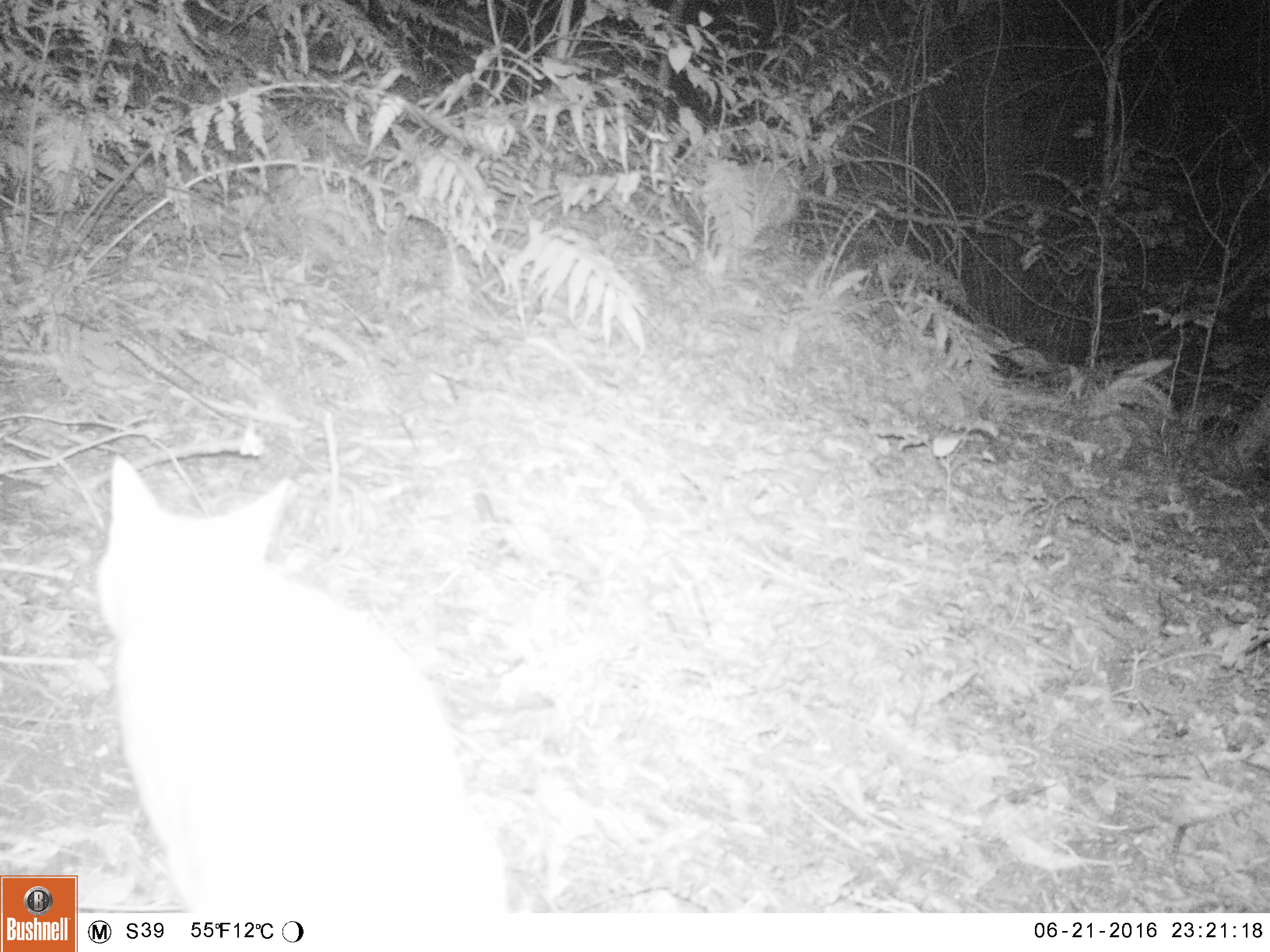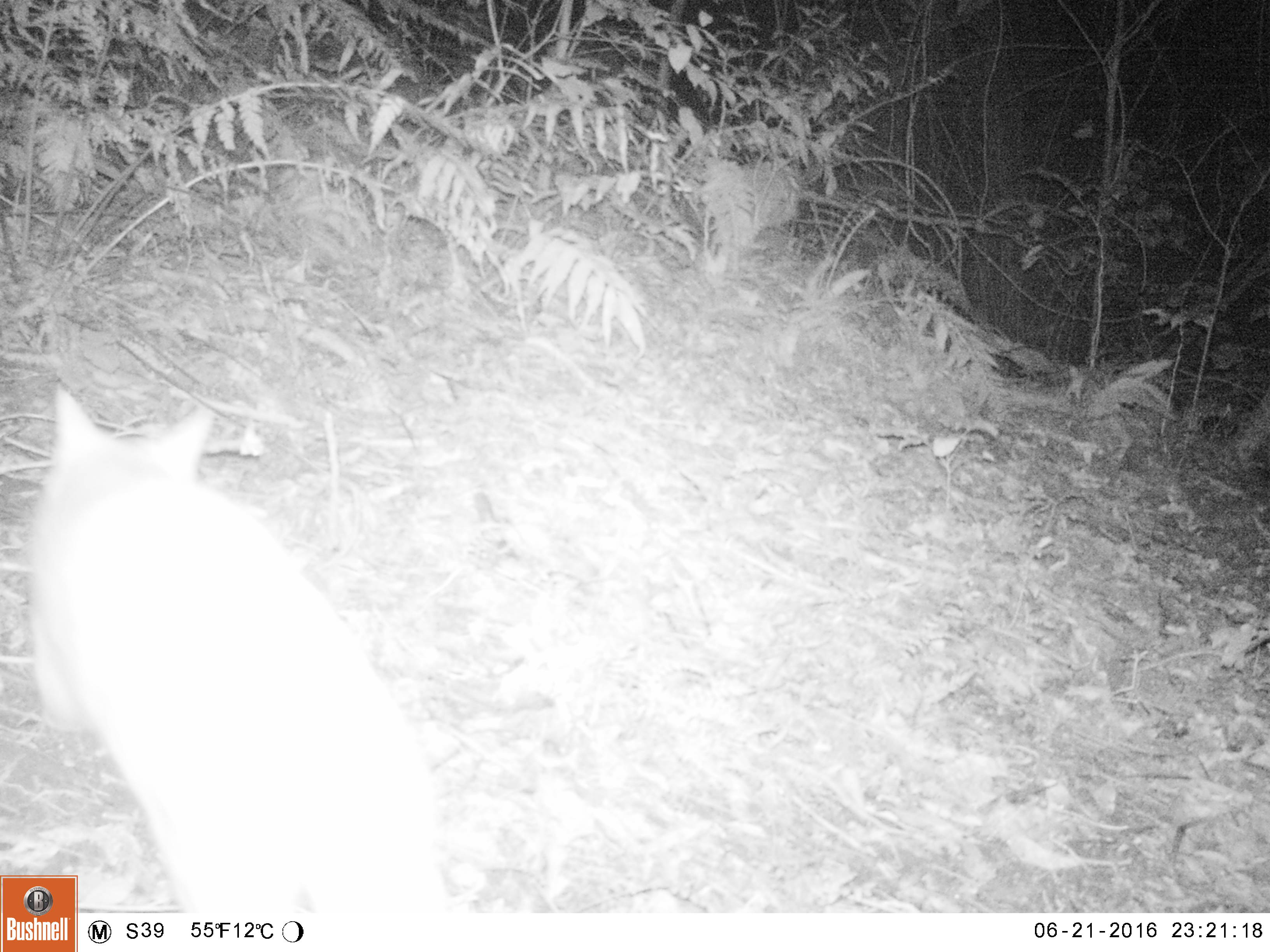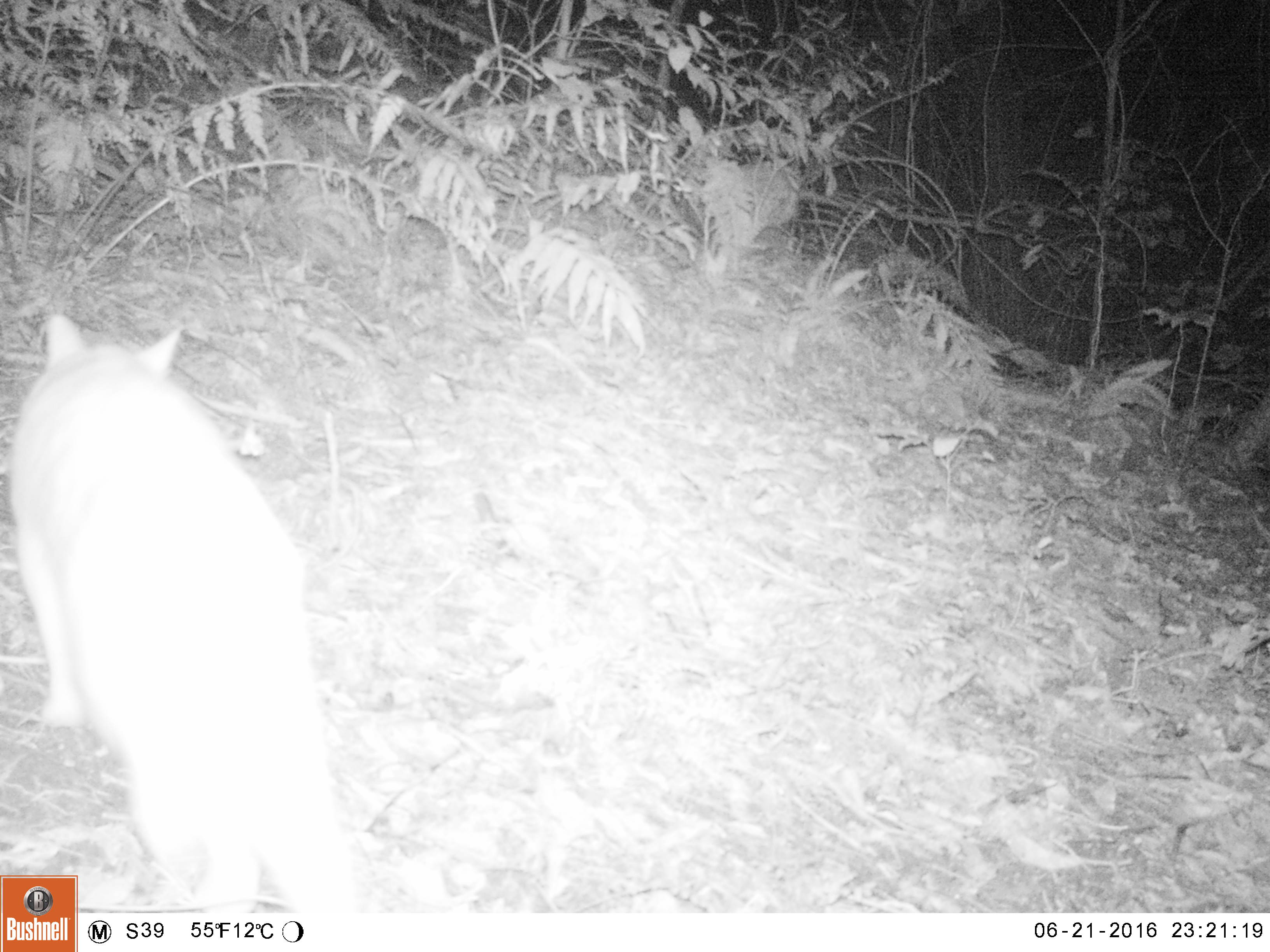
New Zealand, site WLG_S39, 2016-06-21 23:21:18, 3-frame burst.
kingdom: Animalia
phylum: Chordata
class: Mammalia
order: Carnivora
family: Felidae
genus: Felis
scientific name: Felis catus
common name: domestic cat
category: cat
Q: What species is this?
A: Cat (domestic cat) (Felis catus).